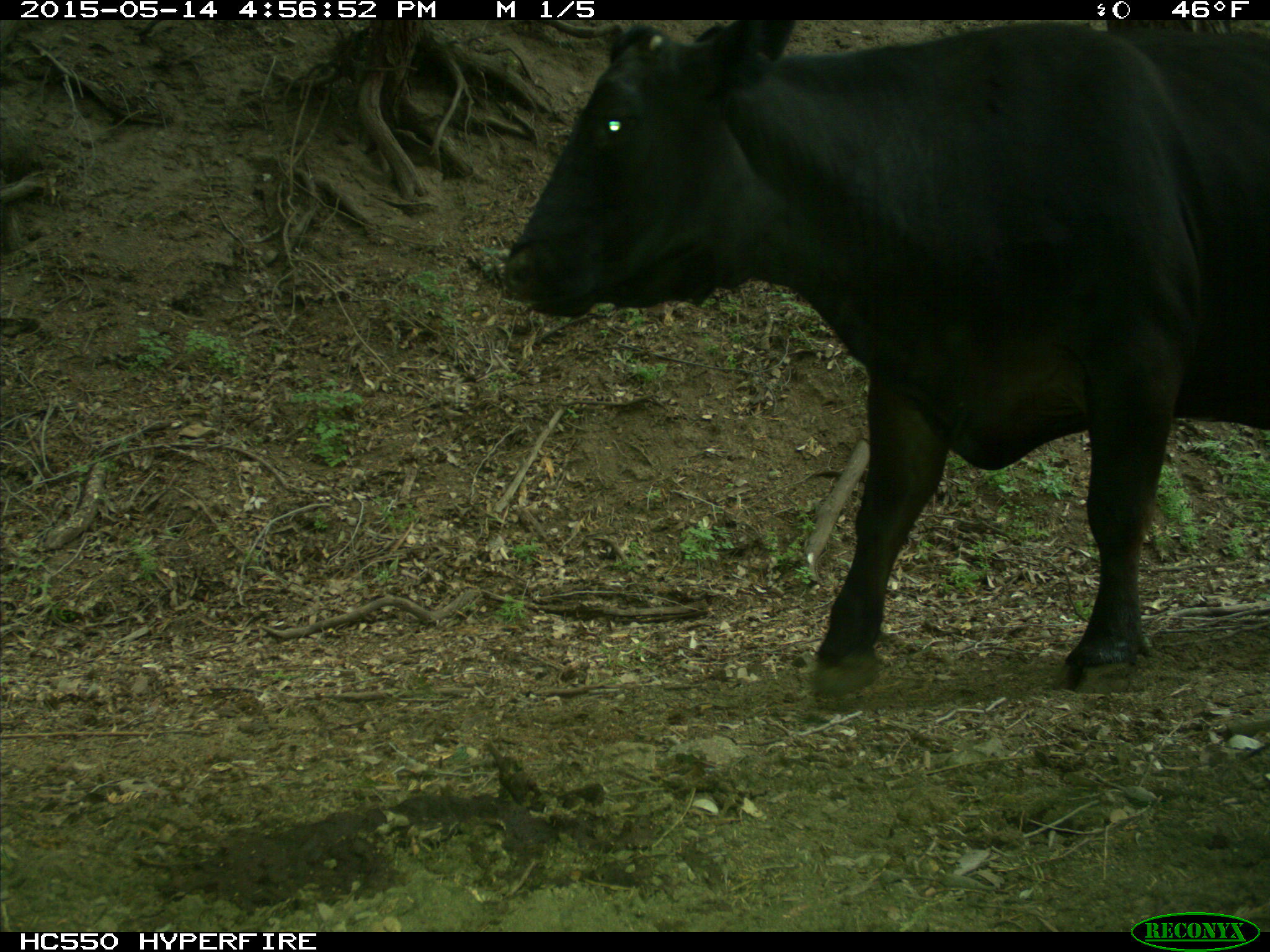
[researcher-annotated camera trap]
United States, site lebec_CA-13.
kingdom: Animalia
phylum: Chordata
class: Mammalia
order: Artiodactyla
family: Bovidae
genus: Bos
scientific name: Bos taurus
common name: domestic cow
Bos taurus (domestic cow).